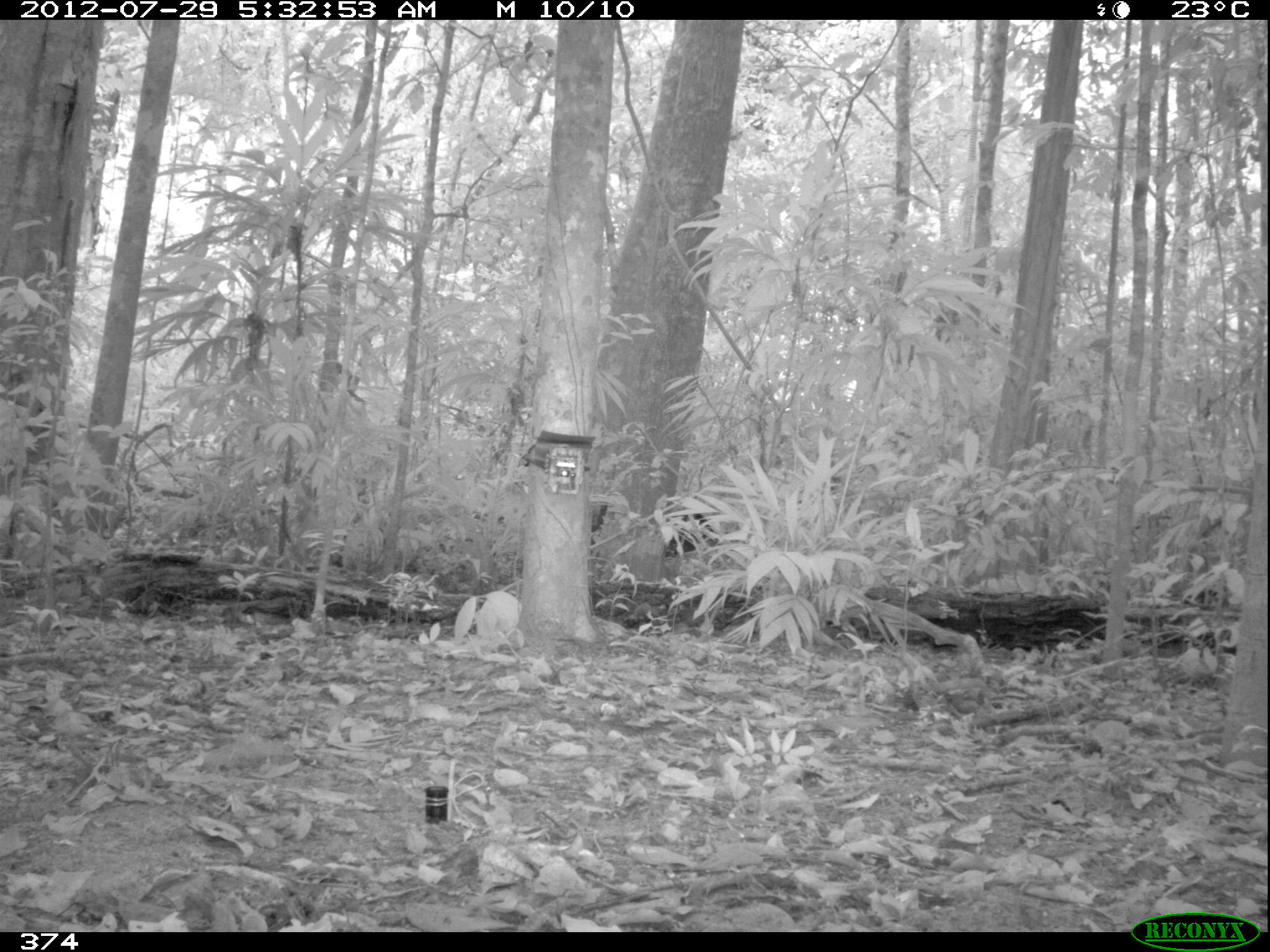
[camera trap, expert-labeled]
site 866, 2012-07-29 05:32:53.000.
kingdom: Animalia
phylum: Chordata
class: Mammalia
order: Artiodactyla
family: Tayassuidae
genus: Tayassu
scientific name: Tayassu pecari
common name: white-lipped peccary